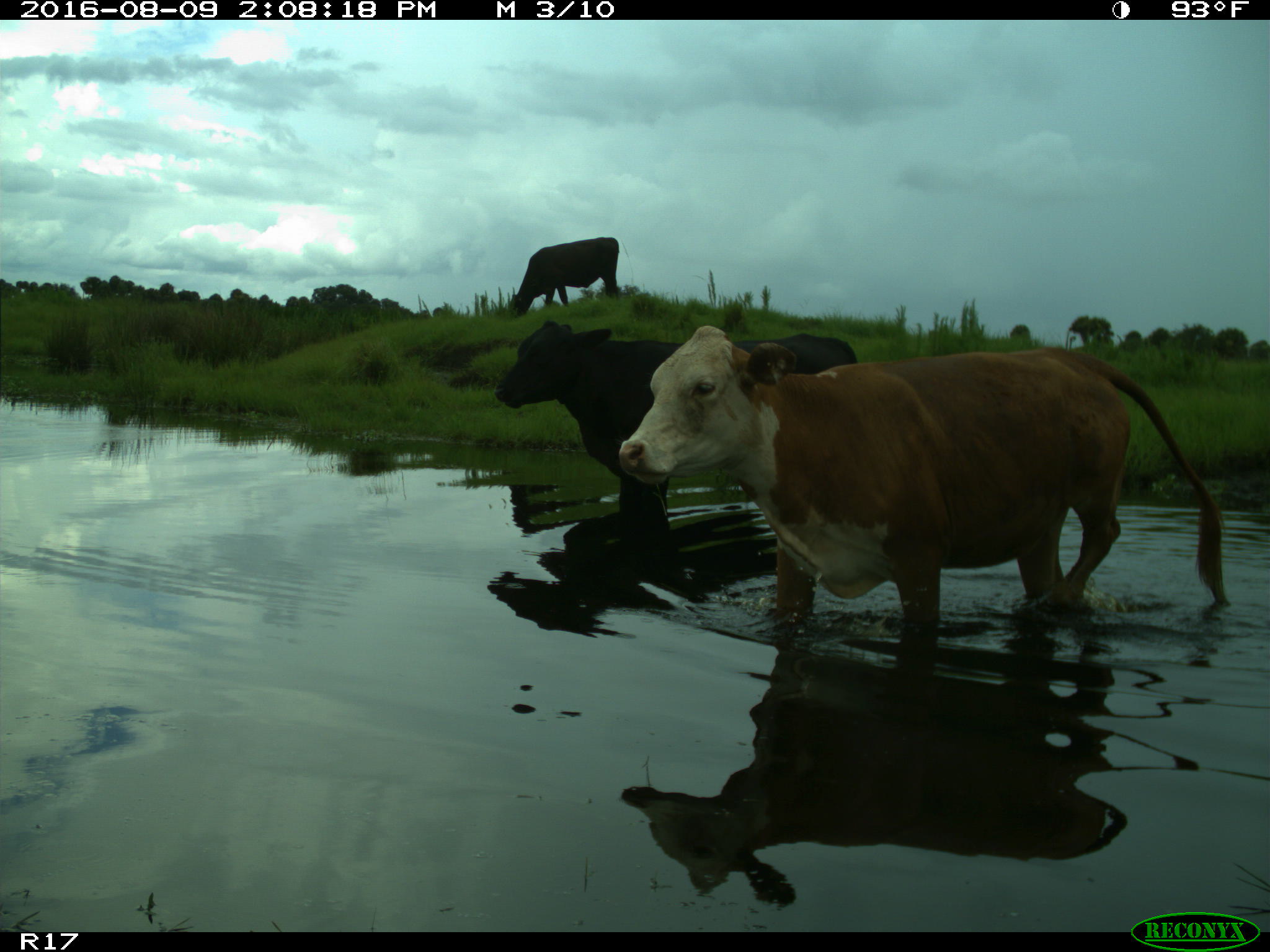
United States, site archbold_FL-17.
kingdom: Animalia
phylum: Chordata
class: Mammalia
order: Artiodactyla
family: Bovidae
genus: Bos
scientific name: Bos taurus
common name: domestic cow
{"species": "Bos taurus (domestic cow)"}